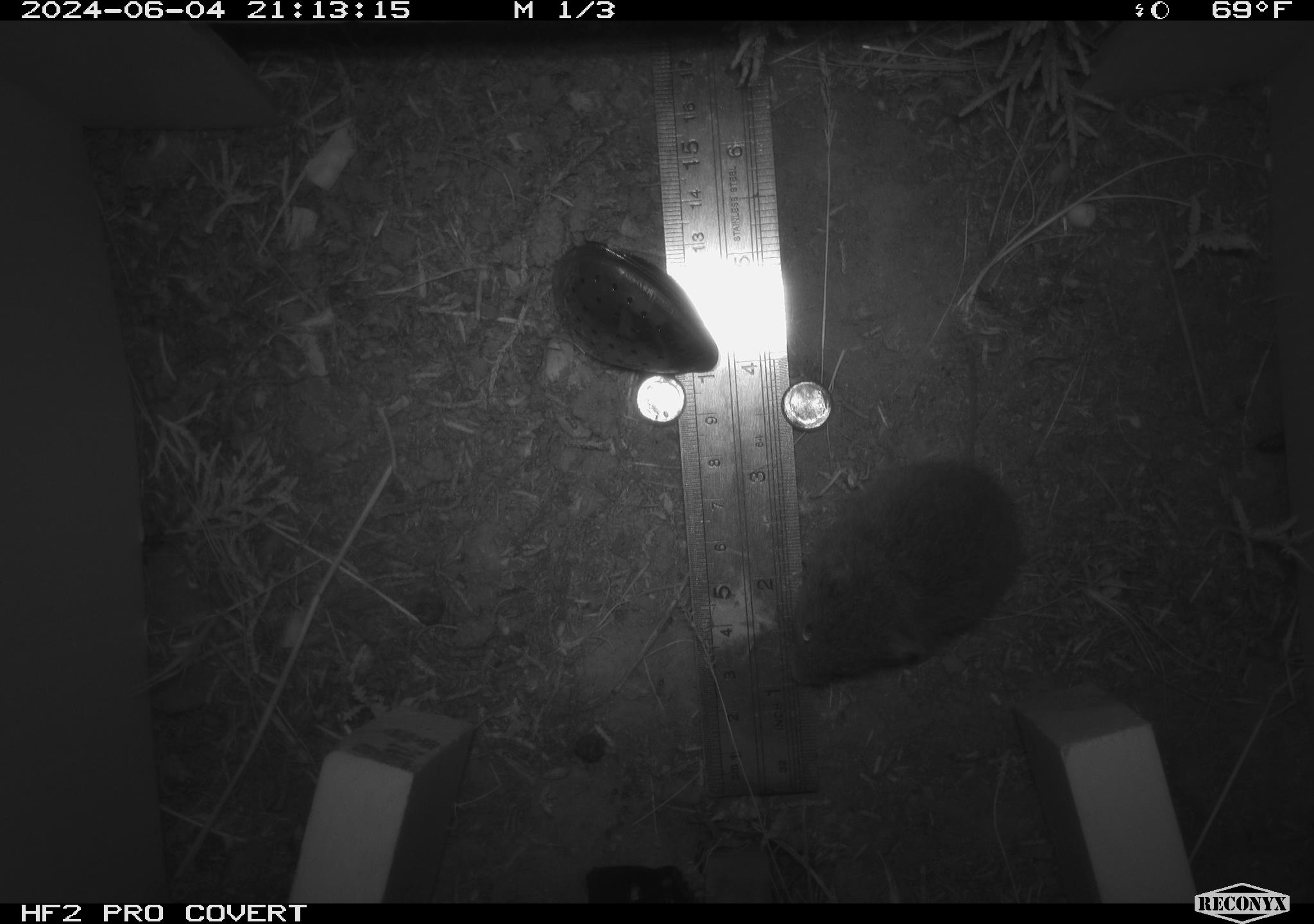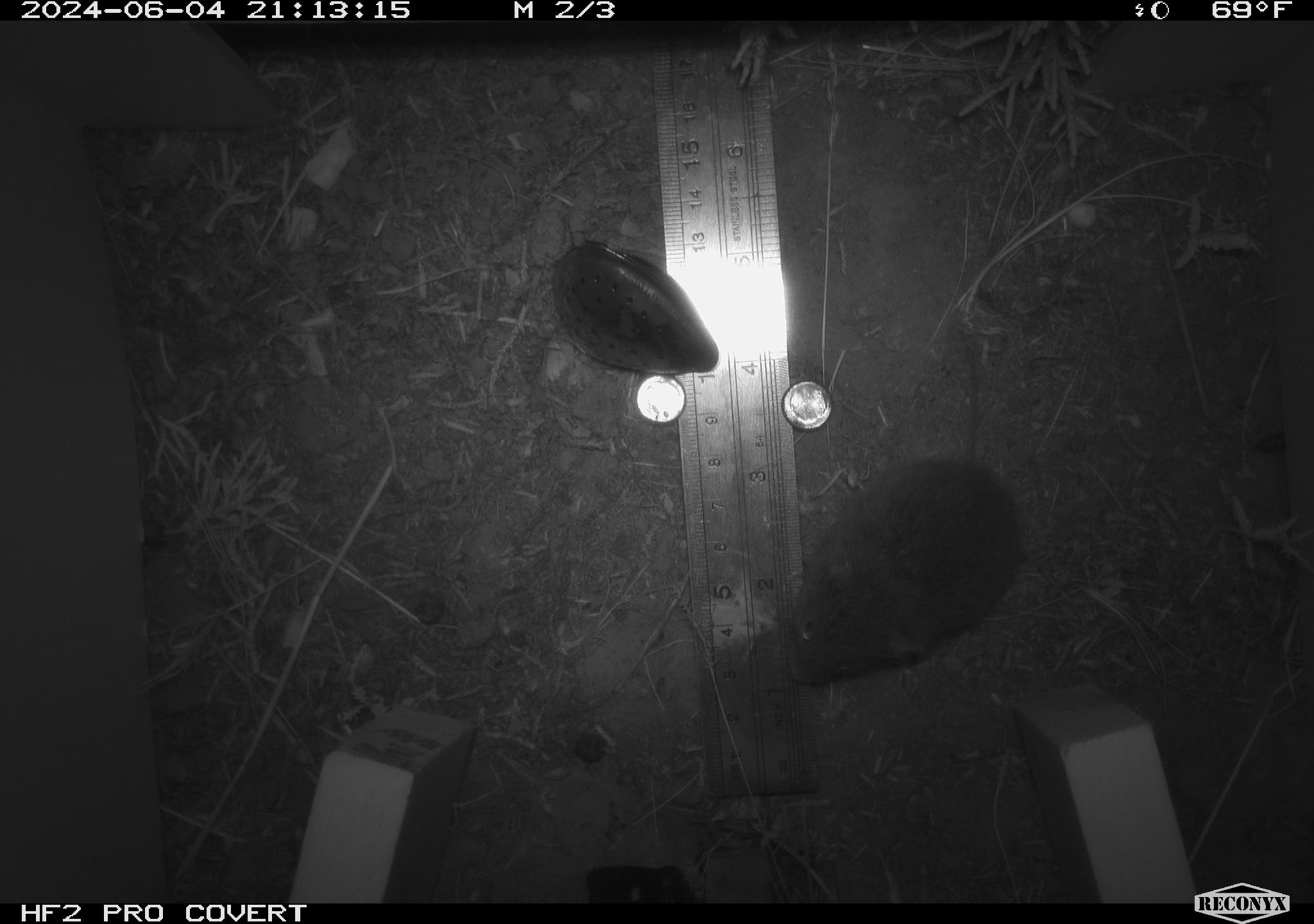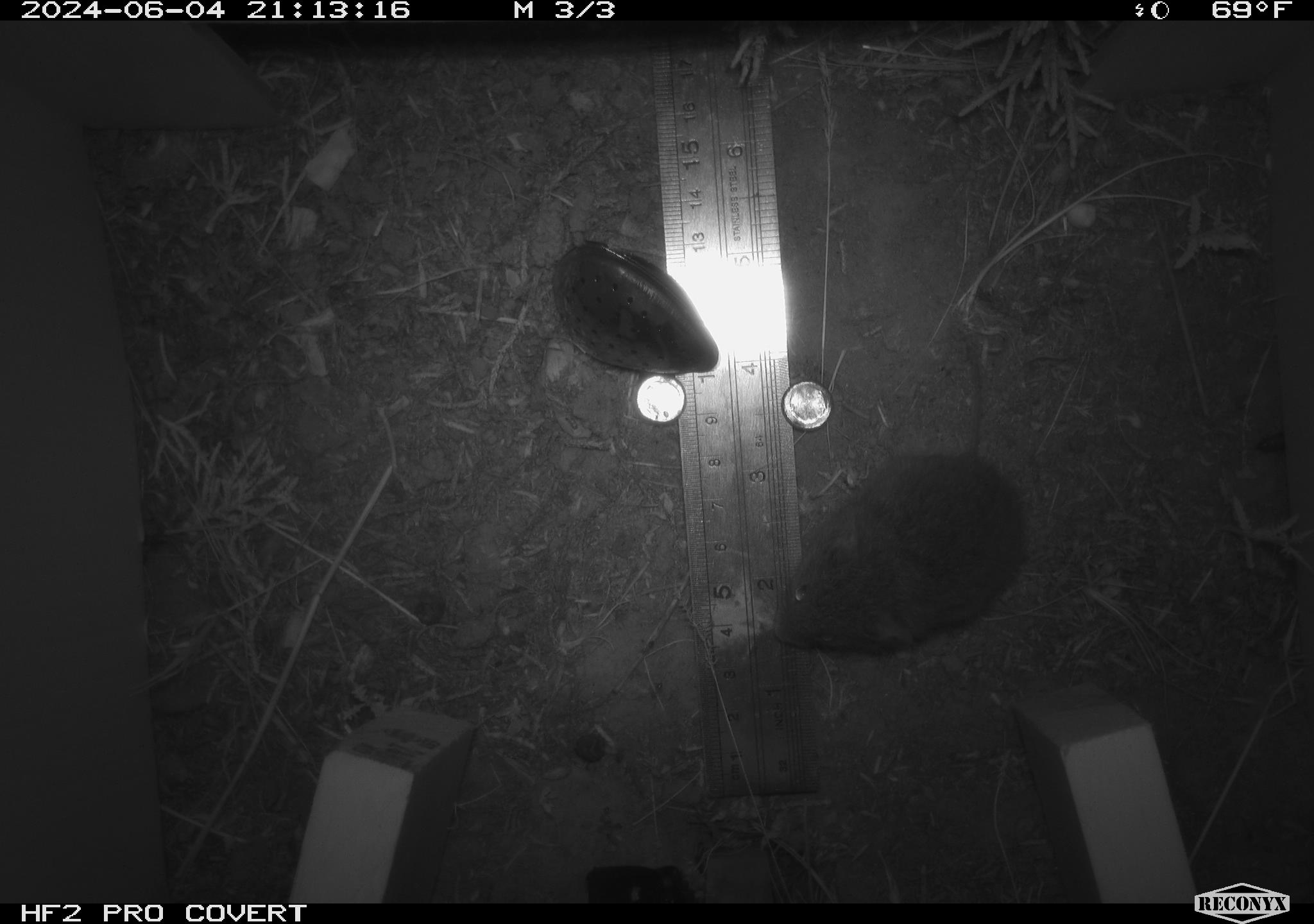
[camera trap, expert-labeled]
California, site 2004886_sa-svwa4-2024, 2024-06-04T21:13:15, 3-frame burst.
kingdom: Animalia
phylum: Chordata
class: Mammalia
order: Rodentia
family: Cricetidae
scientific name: Arvicolinae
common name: voles, lemmings, and muskrats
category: arvicolinae subfamily